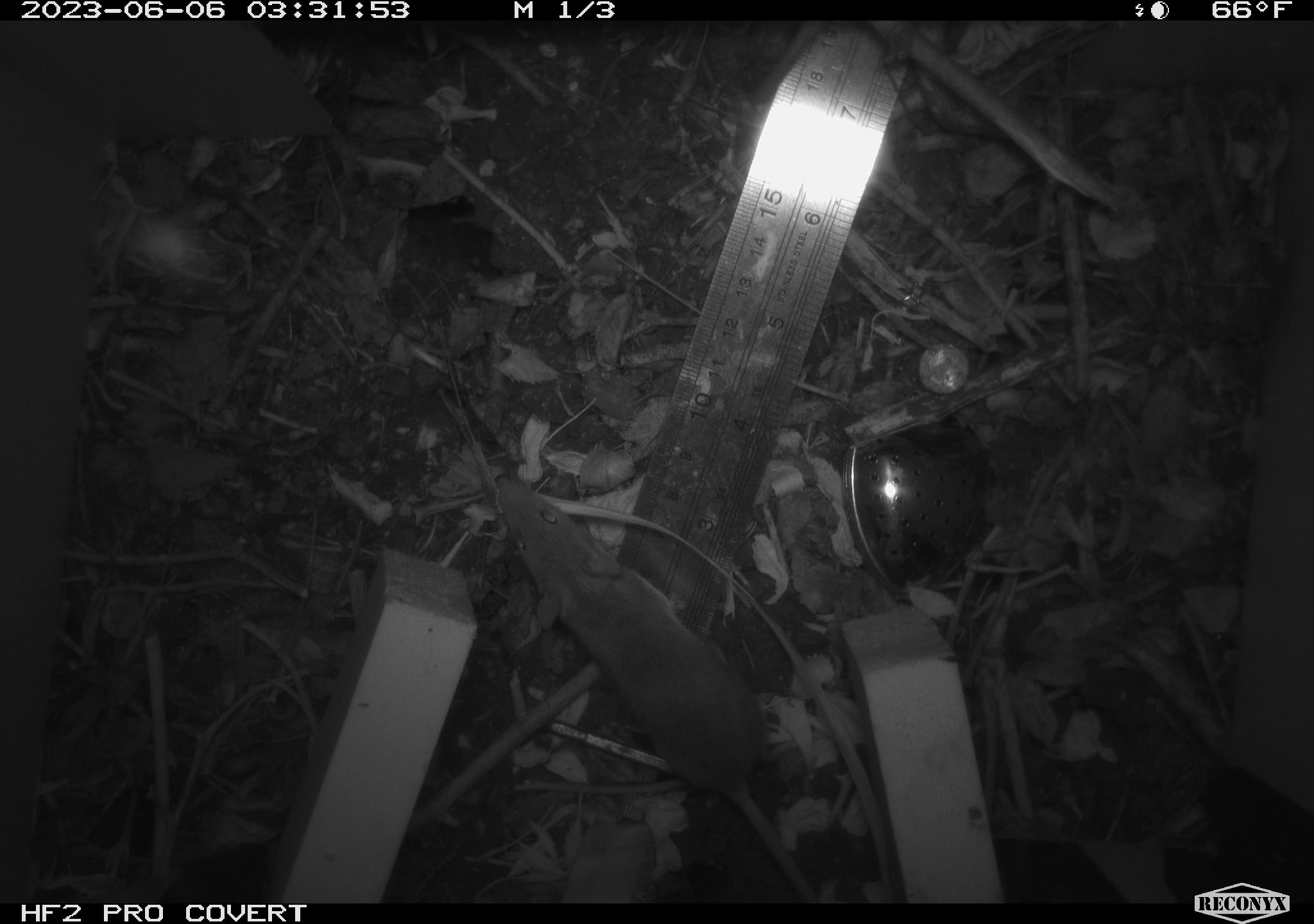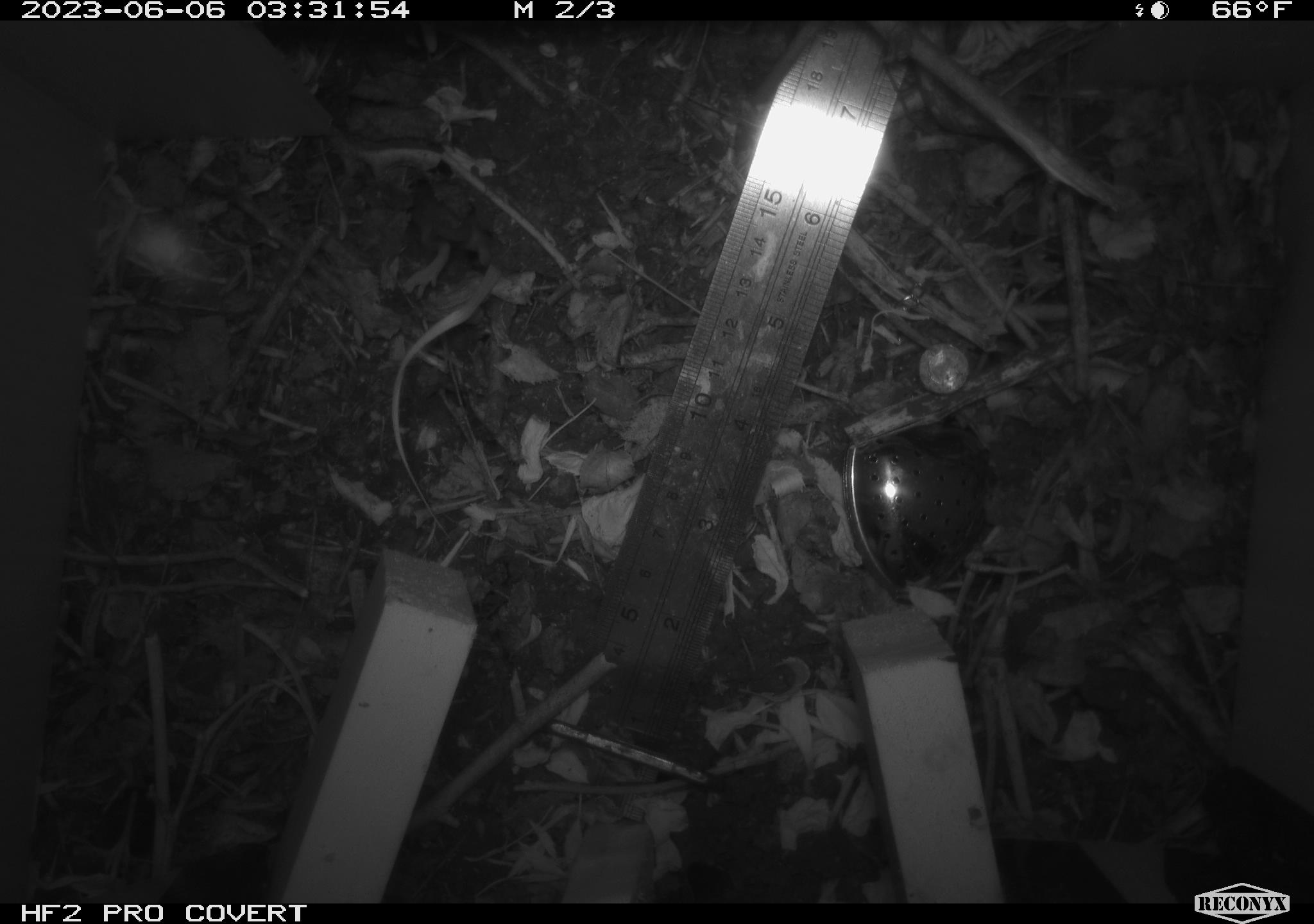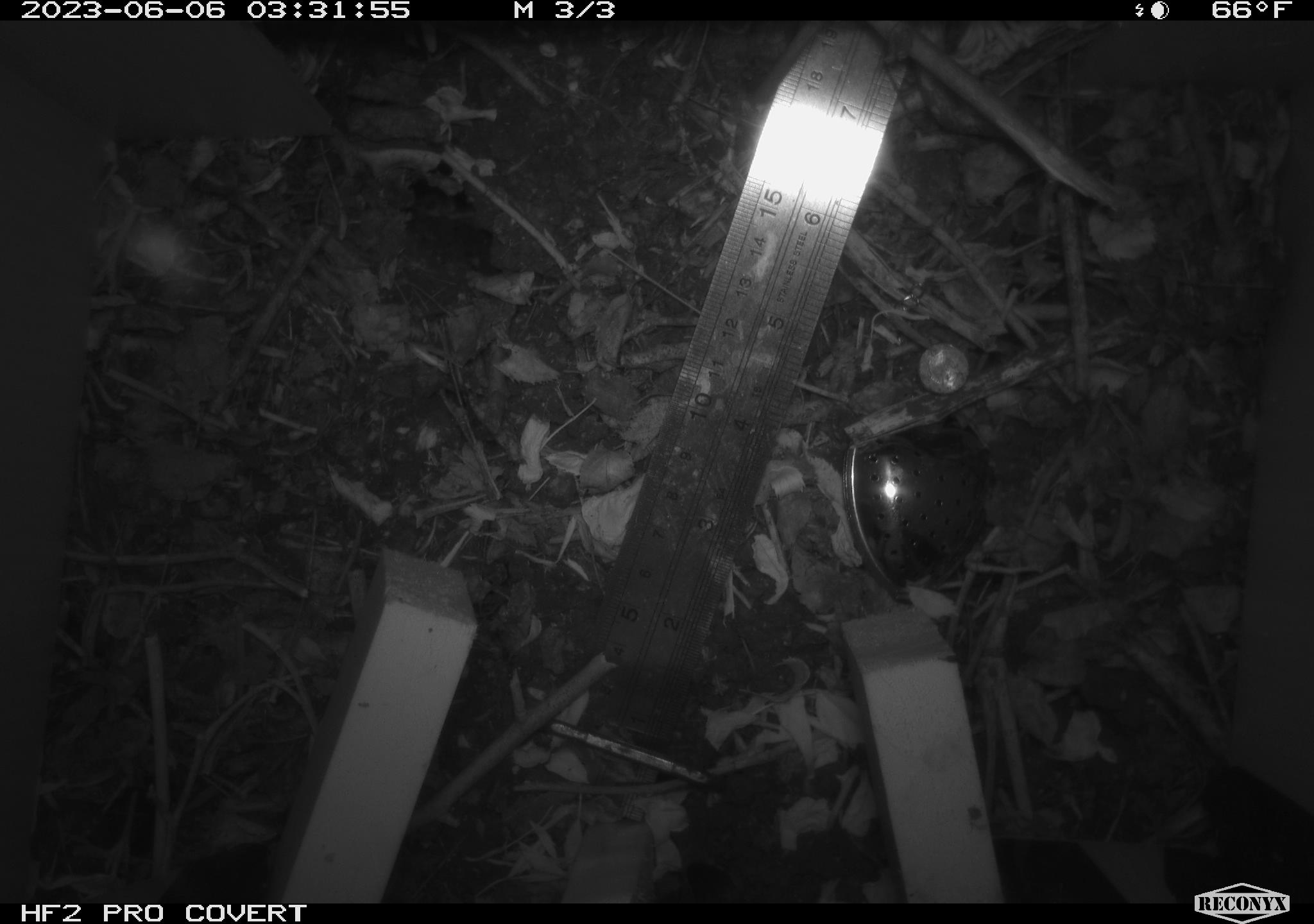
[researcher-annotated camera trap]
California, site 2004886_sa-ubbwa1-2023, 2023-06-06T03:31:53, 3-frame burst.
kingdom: Animalia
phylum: Chordata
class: Mammalia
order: Rodentia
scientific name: Rodentia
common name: rodent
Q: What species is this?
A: Rodent (Rodentia).